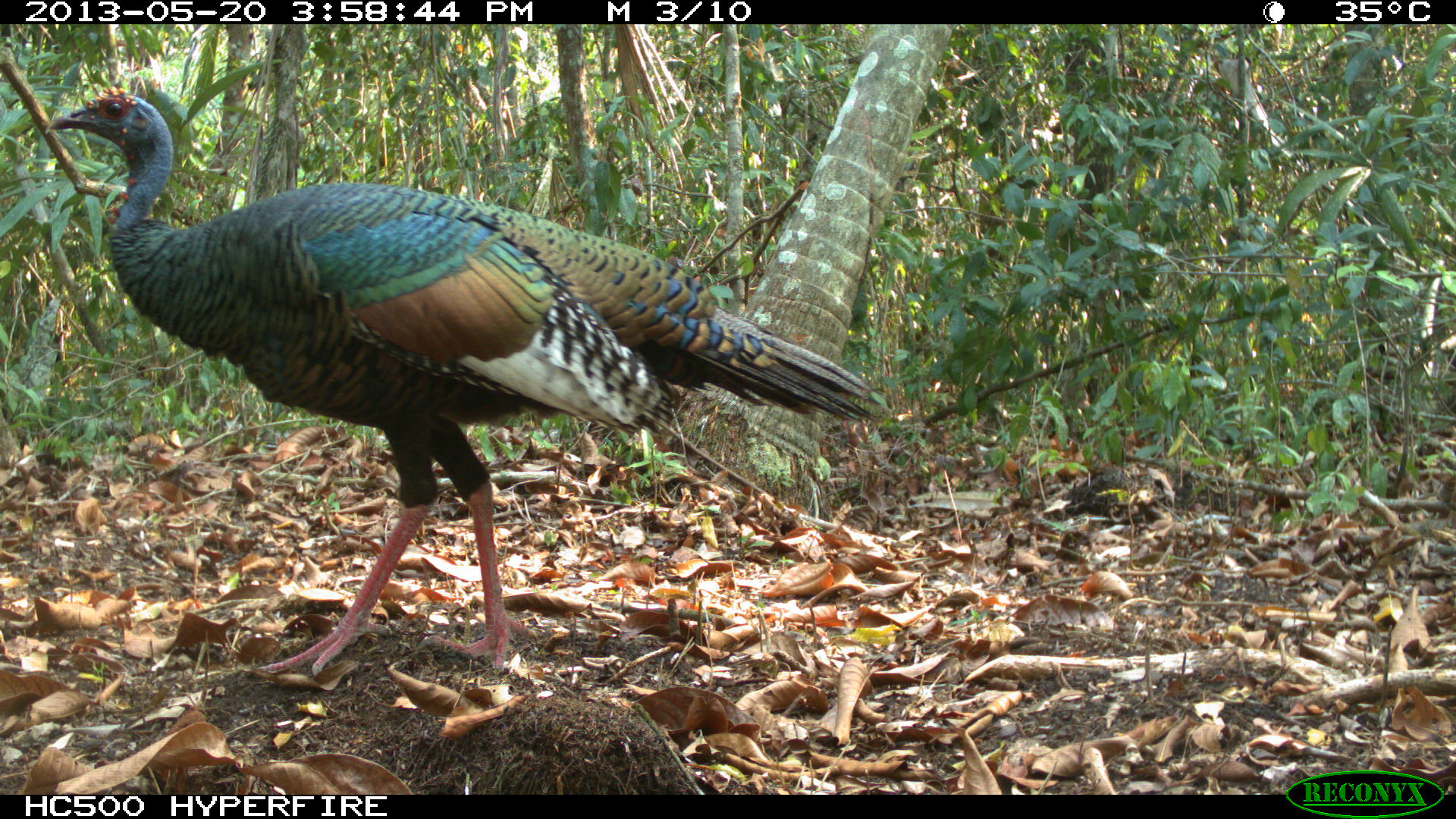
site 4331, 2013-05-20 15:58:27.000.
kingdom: Animalia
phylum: Chordata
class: Aves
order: Galliformes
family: Phasianidae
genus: Meleagris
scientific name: Meleagris ocellata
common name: ocellated turkey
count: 1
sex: female